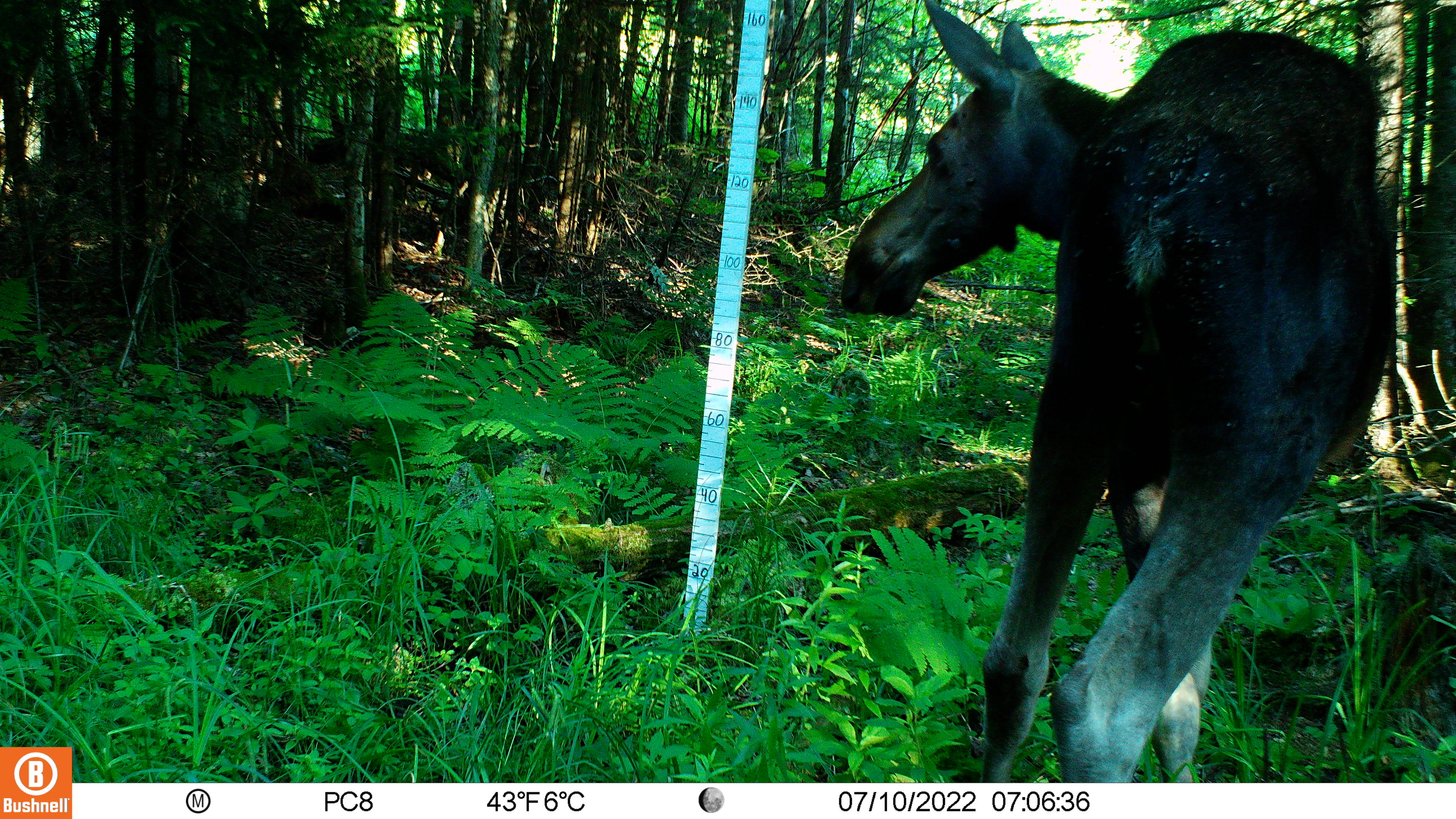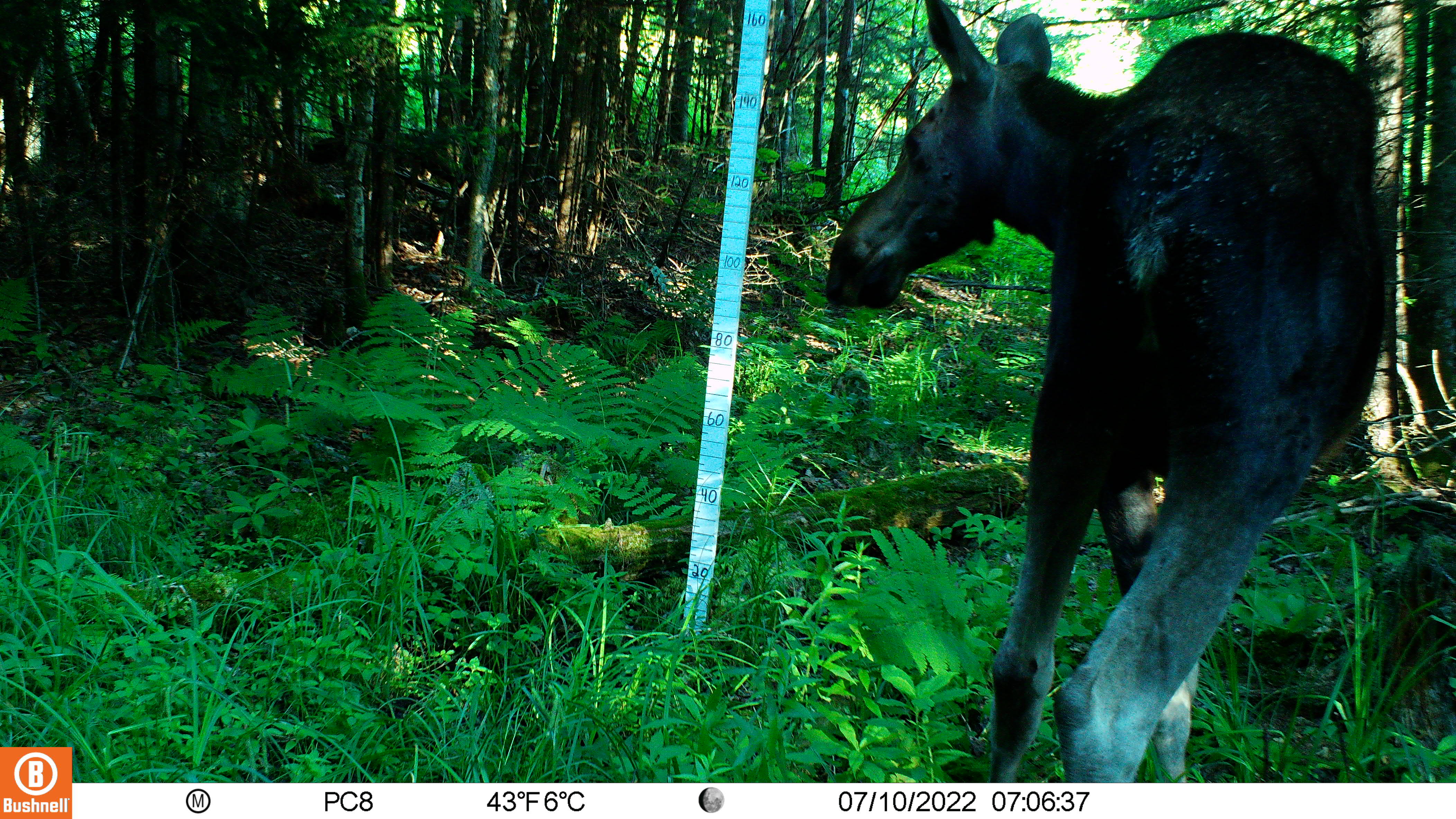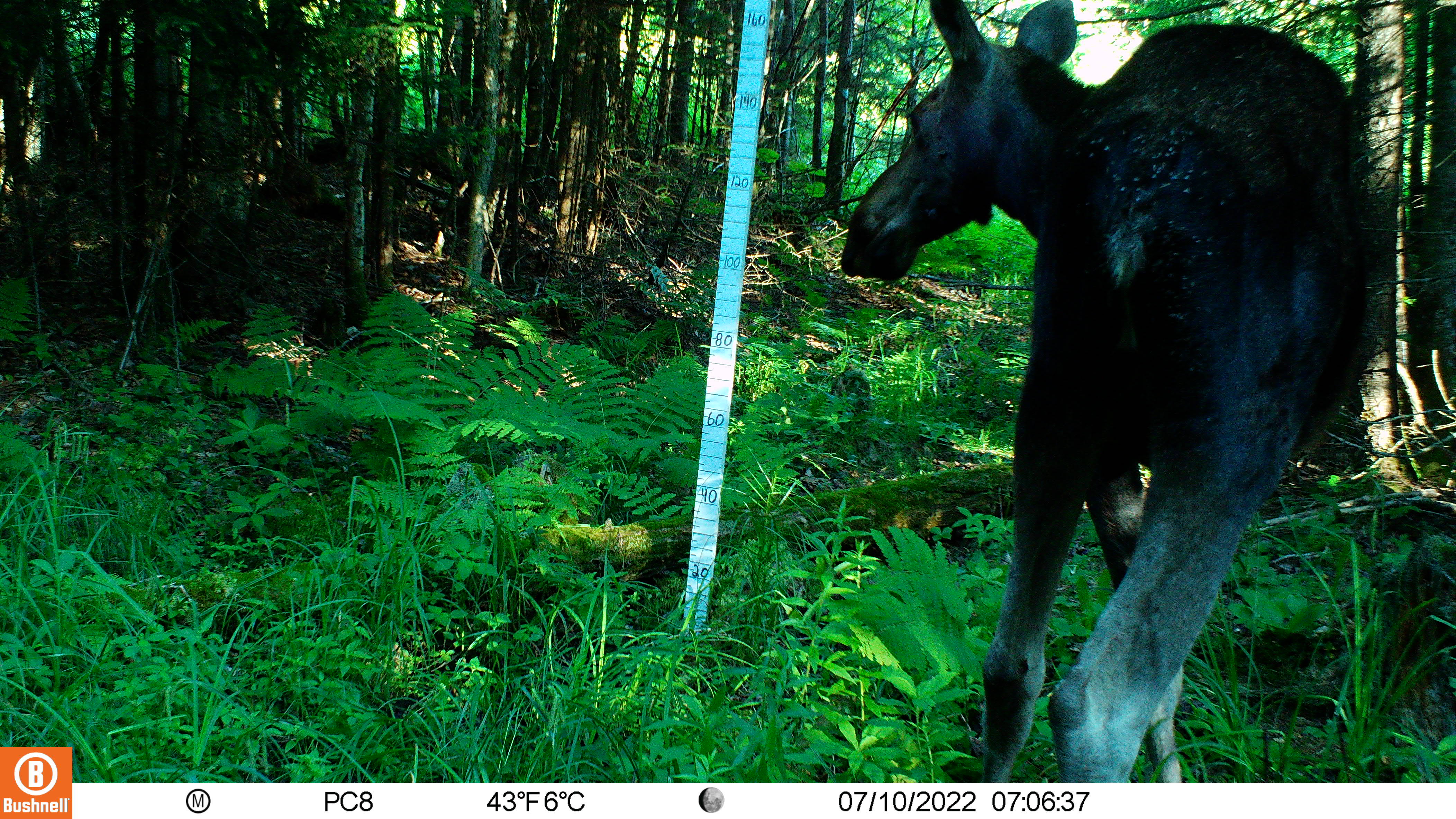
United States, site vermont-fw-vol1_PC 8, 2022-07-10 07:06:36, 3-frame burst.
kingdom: Animalia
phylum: Chordata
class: Mammalia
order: Artiodactyla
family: Cervidae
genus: Alces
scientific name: Alces alces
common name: moose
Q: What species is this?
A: Moose (Alces alces).